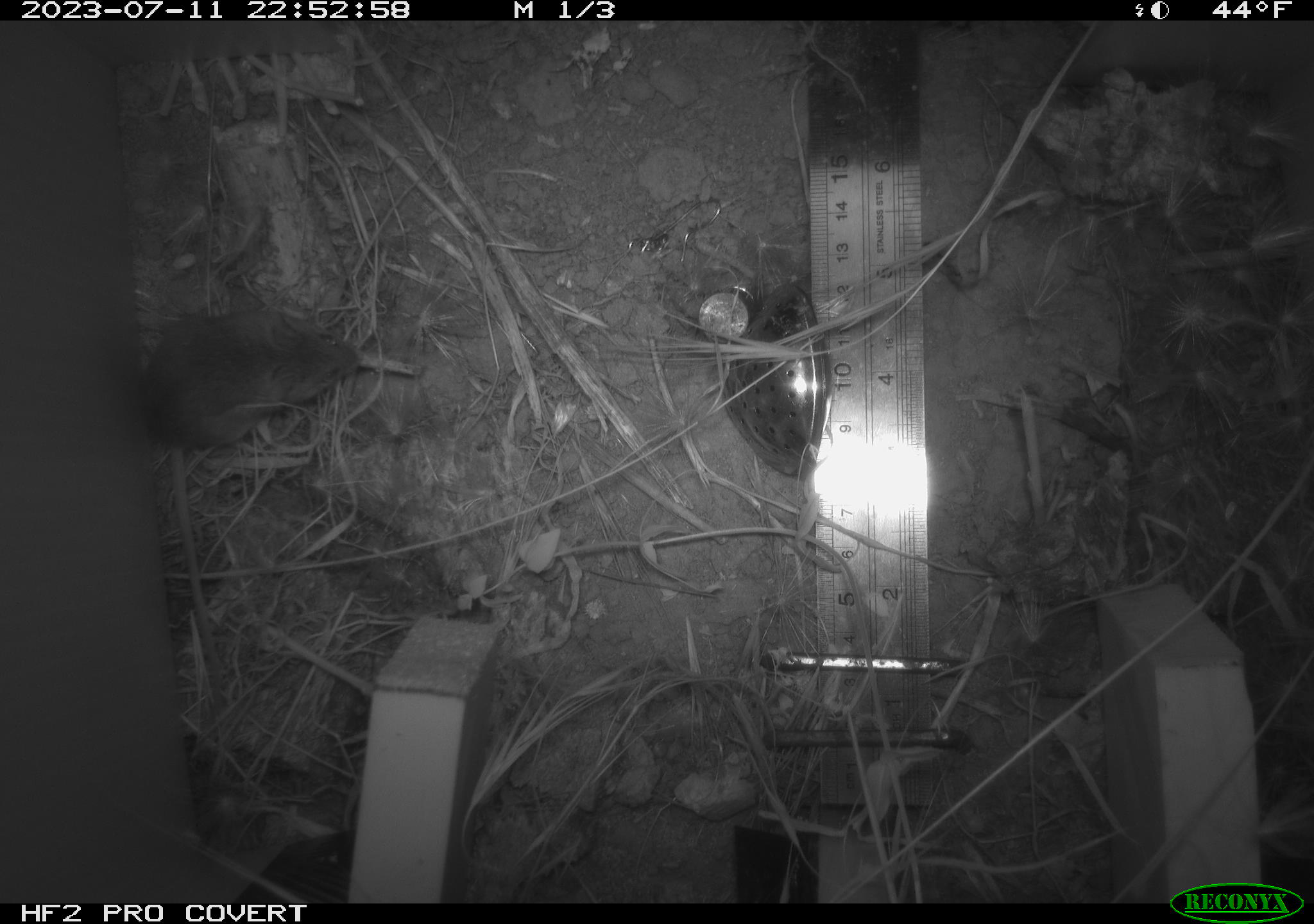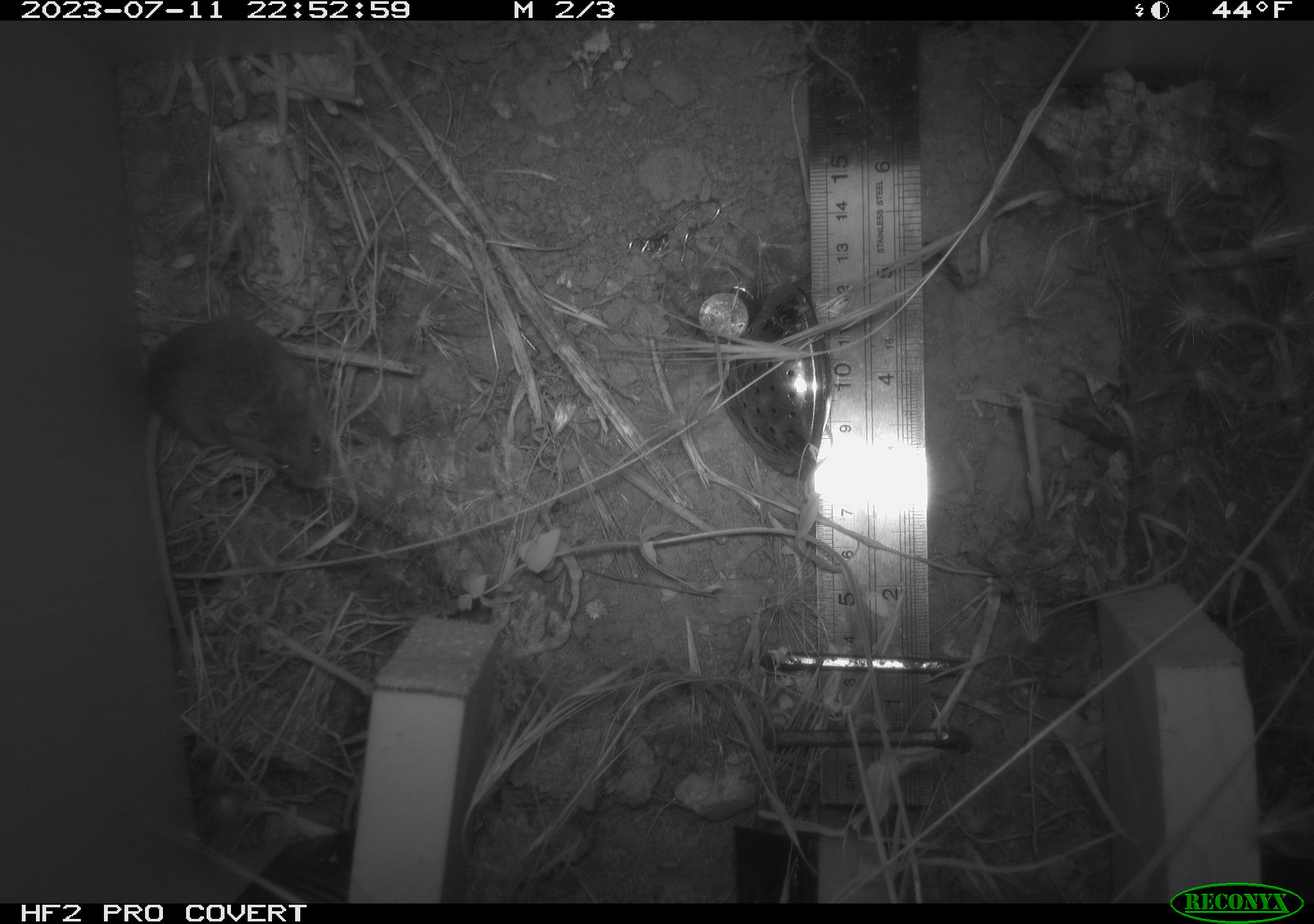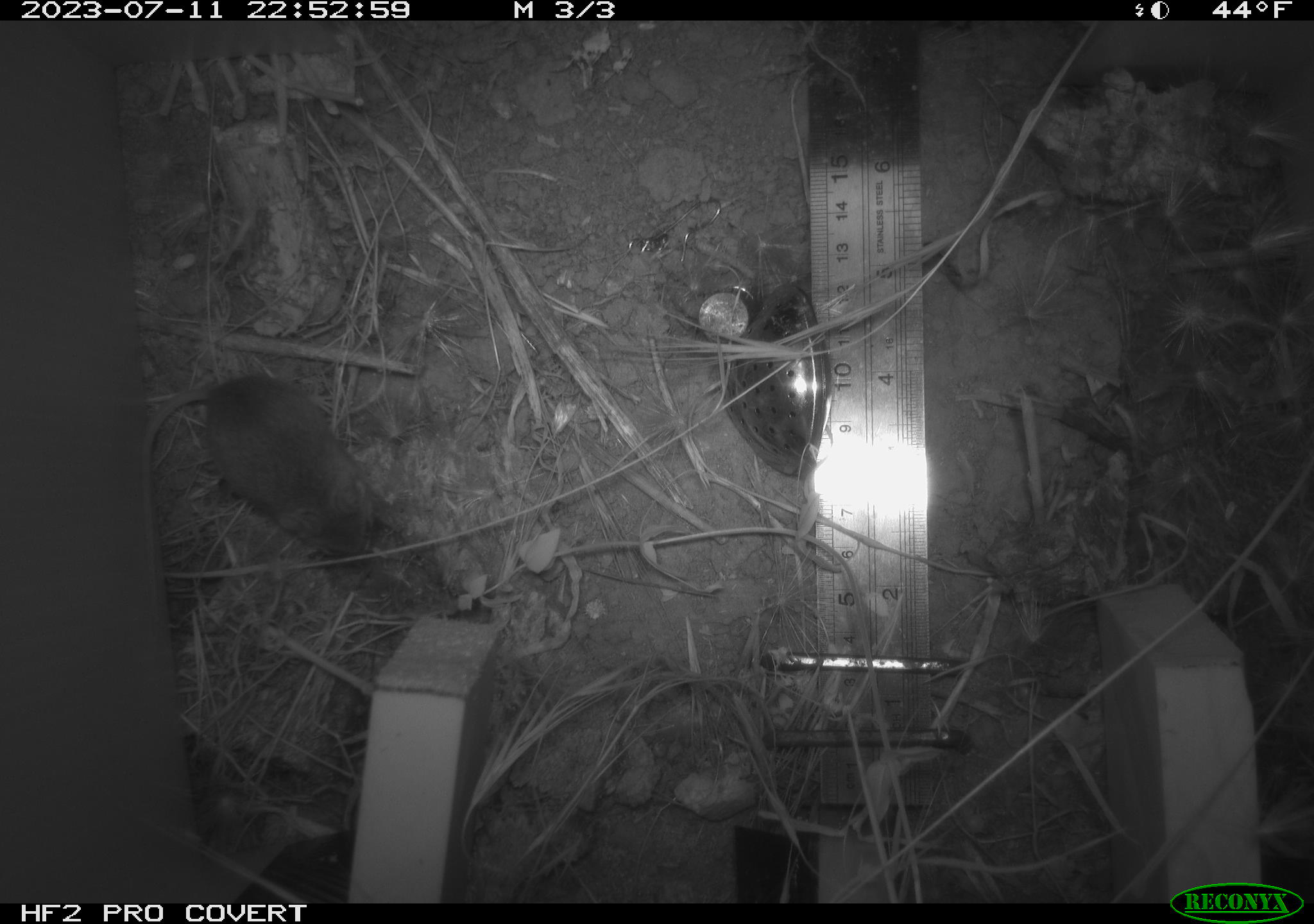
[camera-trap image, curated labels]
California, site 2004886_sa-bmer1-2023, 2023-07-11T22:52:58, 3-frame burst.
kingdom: Animalia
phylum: Chordata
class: Mammalia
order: Rodentia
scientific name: Rodentia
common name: mouse species